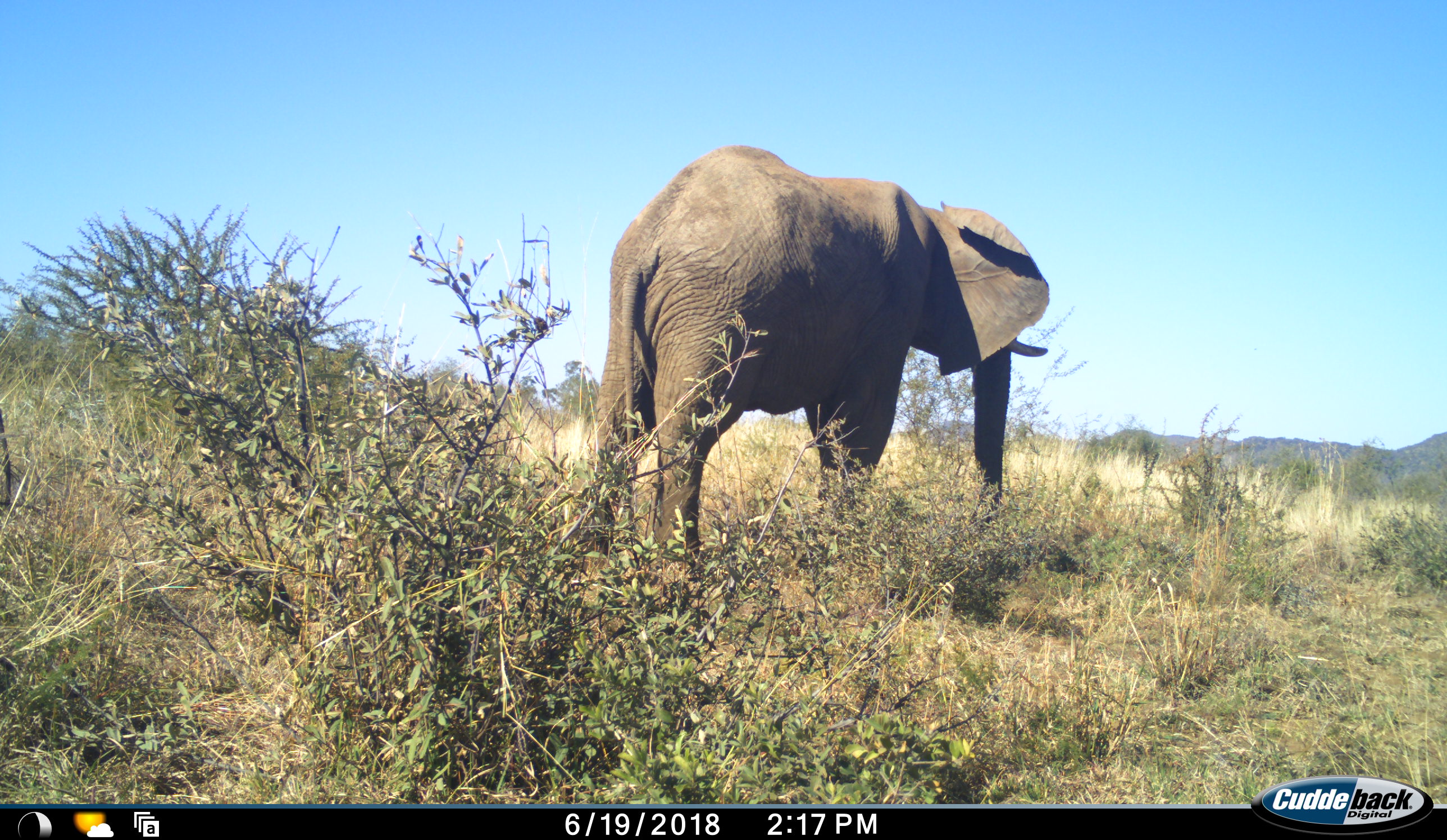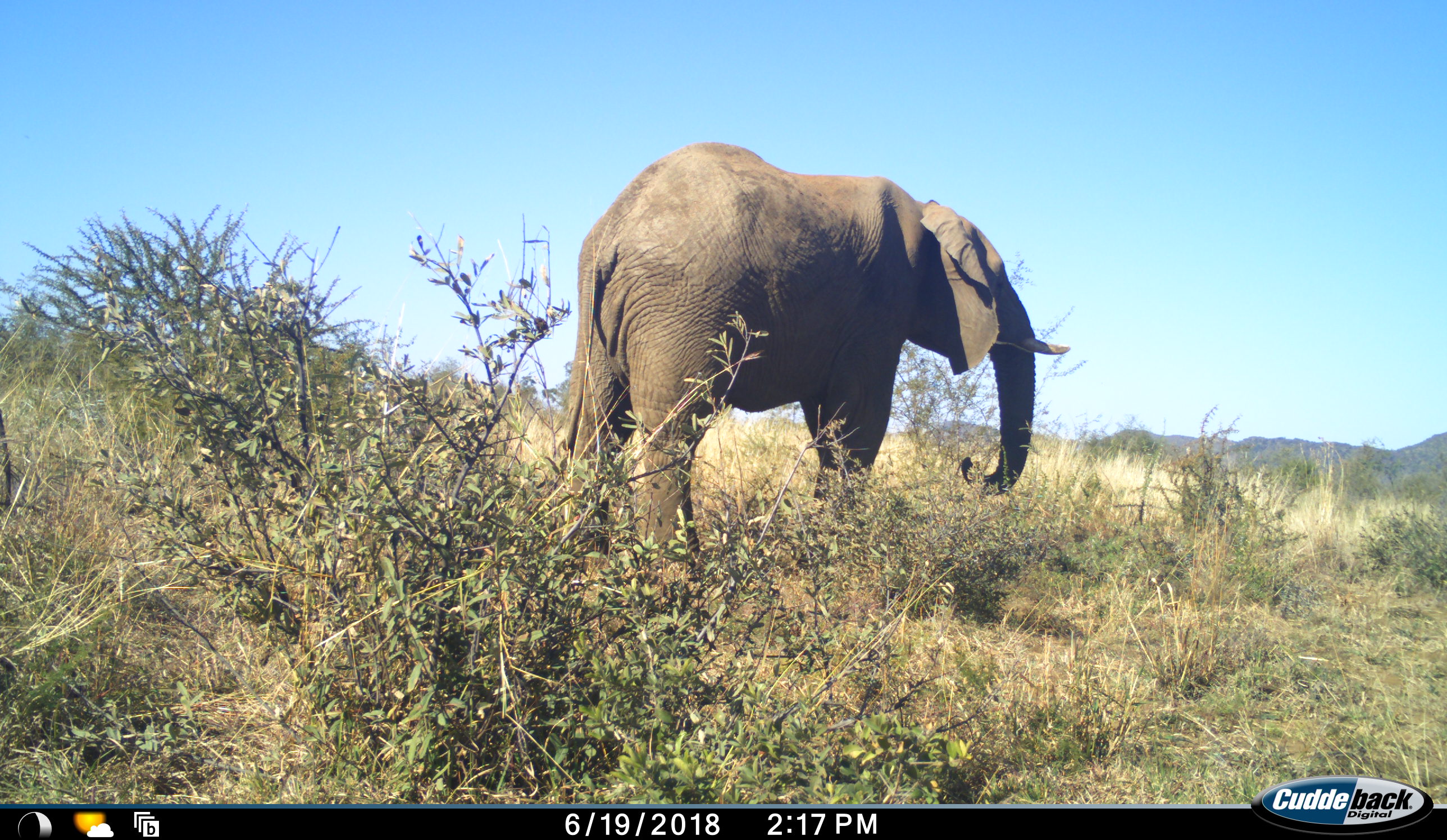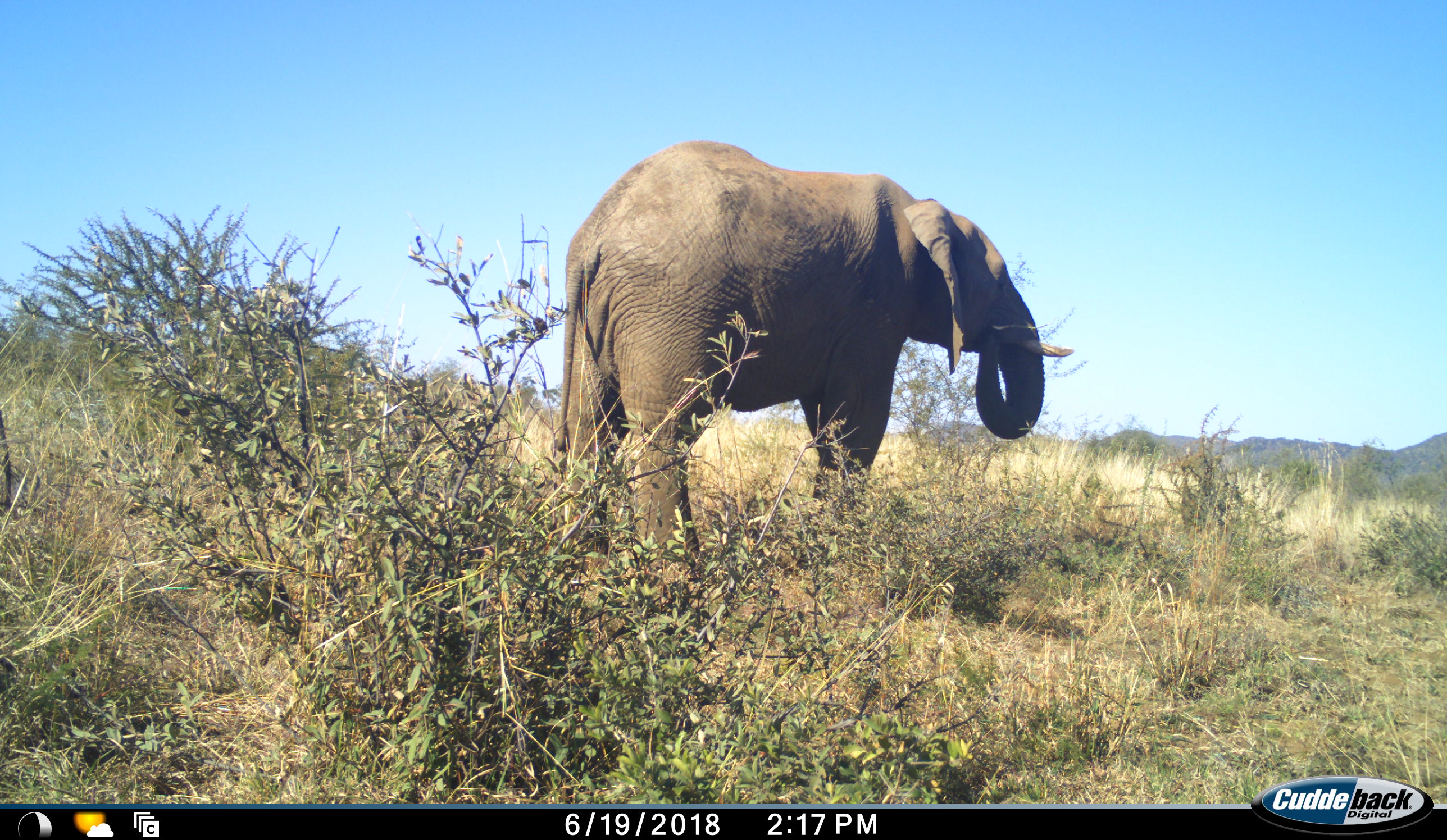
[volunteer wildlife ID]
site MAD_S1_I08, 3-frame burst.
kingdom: Animalia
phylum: Chordata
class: Mammalia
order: Proboscidea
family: Elephantidae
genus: Loxodonta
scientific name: Loxodonta africana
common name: african bush elephant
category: elephant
Elephant (african bush elephant) (Loxodonta africana), count 1. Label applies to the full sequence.